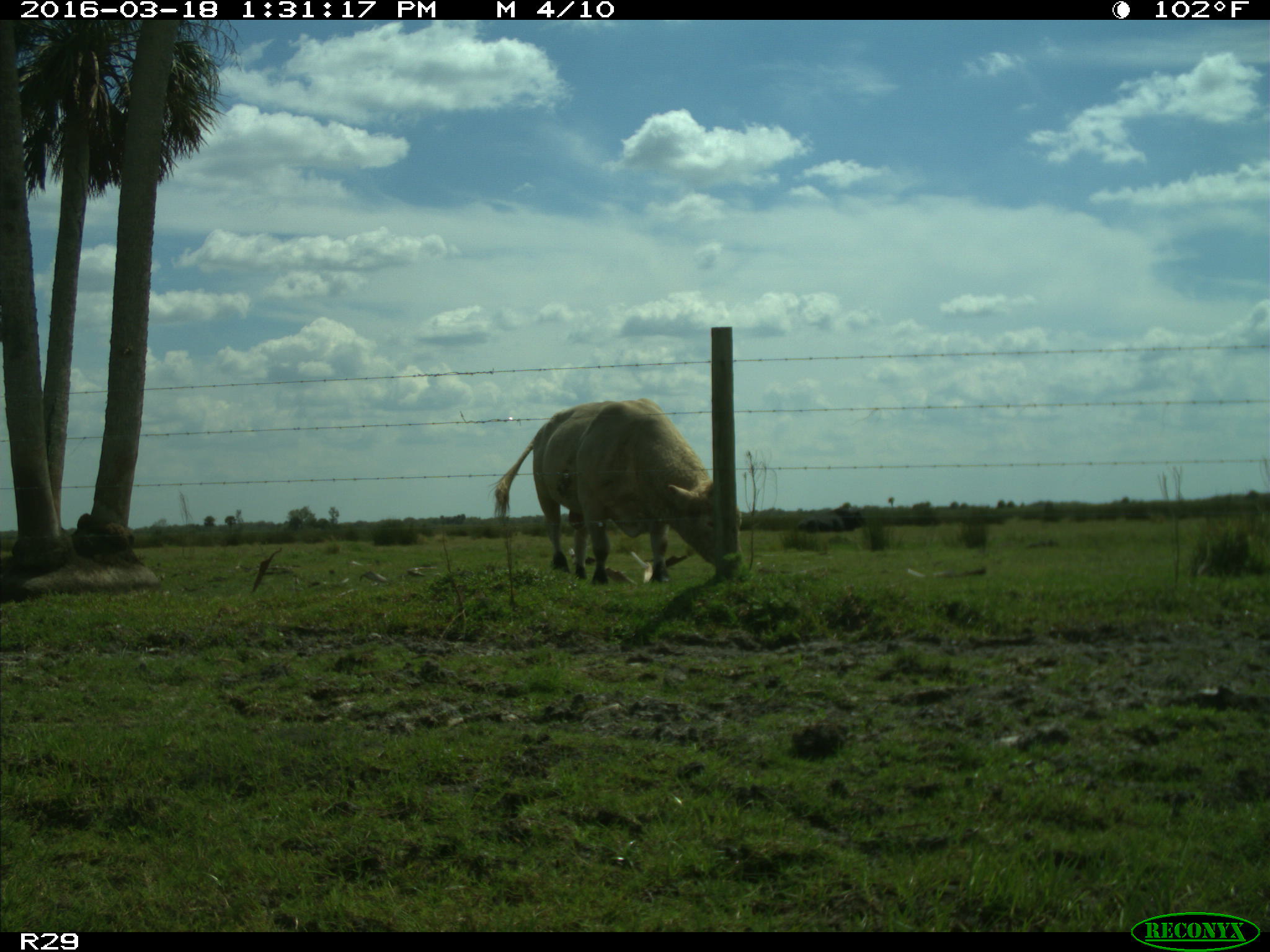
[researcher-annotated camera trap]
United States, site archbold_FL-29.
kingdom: Animalia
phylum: Chordata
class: Mammalia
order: Artiodactyla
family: Bovidae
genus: Bos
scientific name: Bos taurus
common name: domestic cow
Bos taurus (domestic cow).